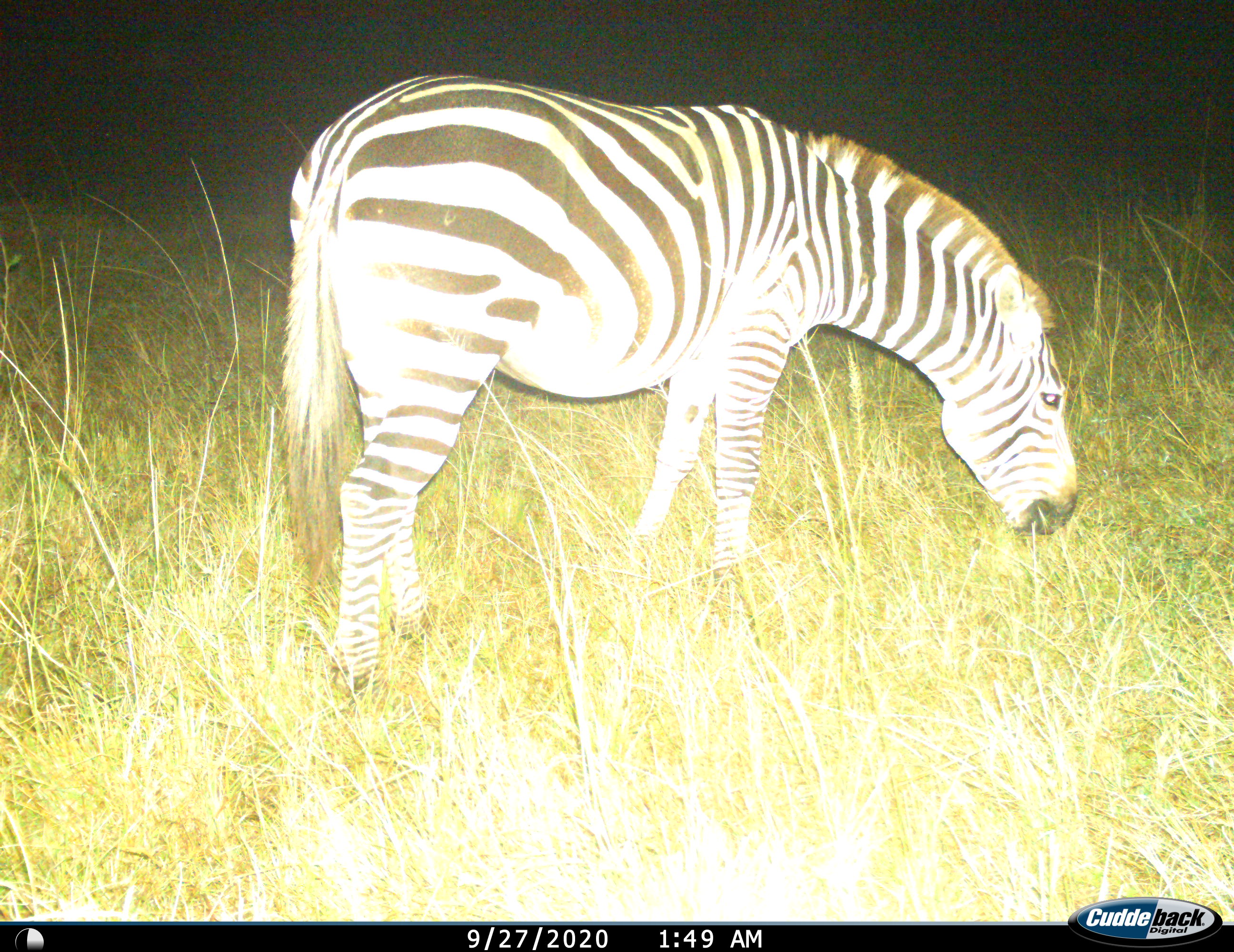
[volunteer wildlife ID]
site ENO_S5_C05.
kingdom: Animalia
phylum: Chordata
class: Mammalia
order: Perissodactyla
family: Equidae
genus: Equus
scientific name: Equus quagga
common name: plains zebra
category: zebraplains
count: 1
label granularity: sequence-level